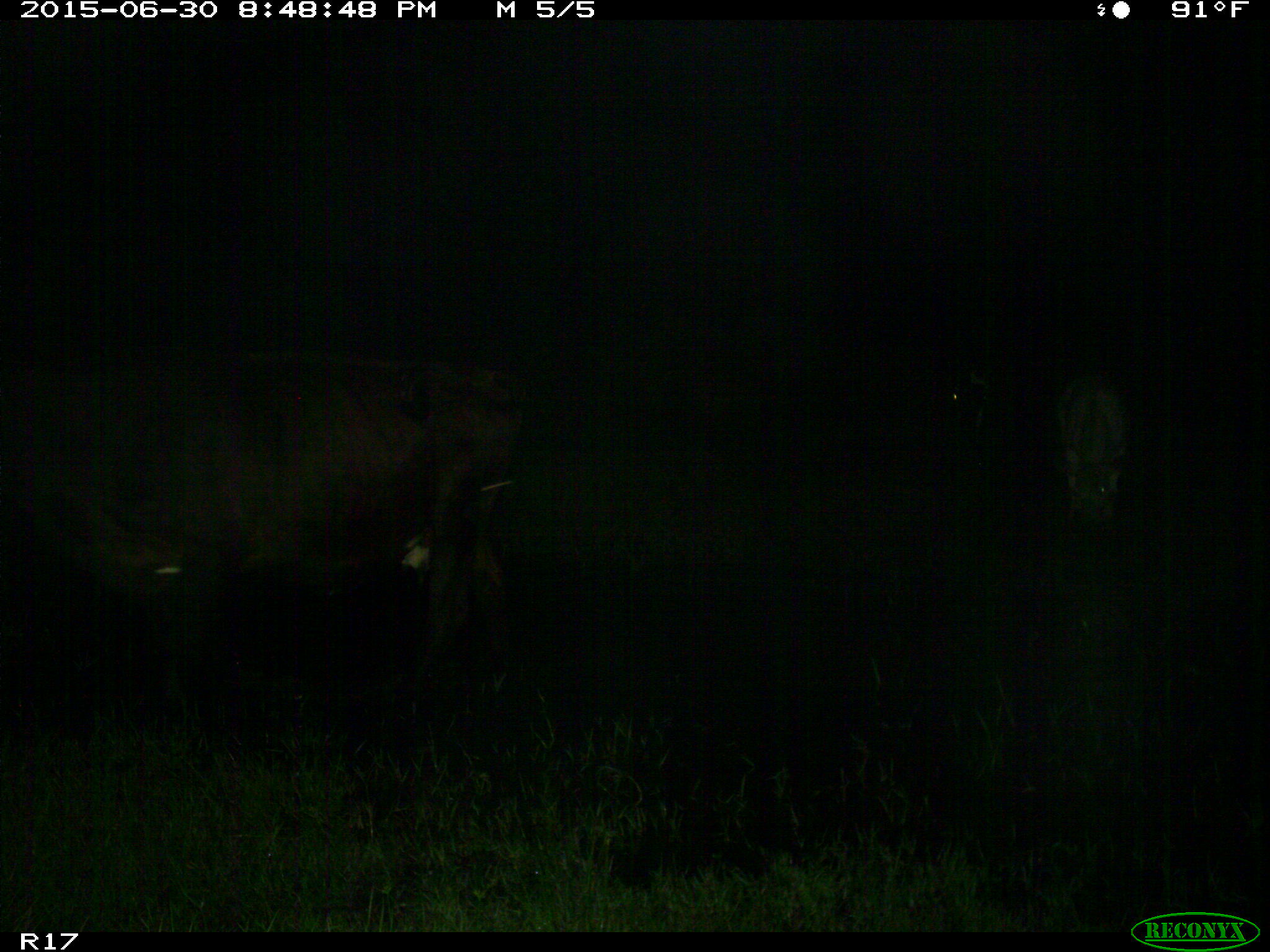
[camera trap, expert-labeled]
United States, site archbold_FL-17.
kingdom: Animalia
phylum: Chordata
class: Mammalia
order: Artiodactyla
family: Bovidae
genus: Bos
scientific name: Bos taurus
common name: domestic cow